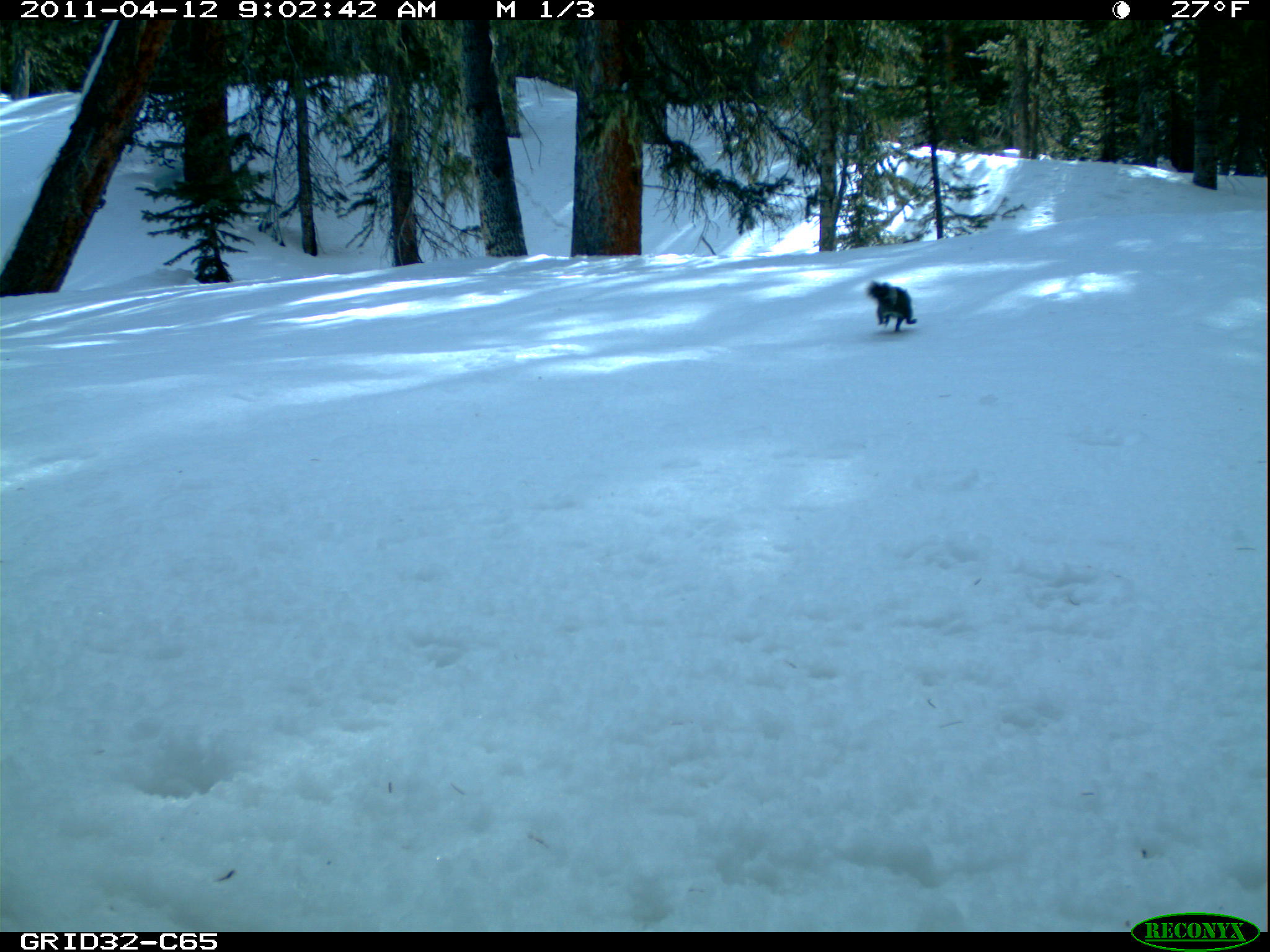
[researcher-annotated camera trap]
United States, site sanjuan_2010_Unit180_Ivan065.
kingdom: Animalia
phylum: Chordata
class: Mammalia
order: Rodentia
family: Sciuridae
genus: Tamiasciurus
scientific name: Tamiasciurus hudsonicus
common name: american red squirrel